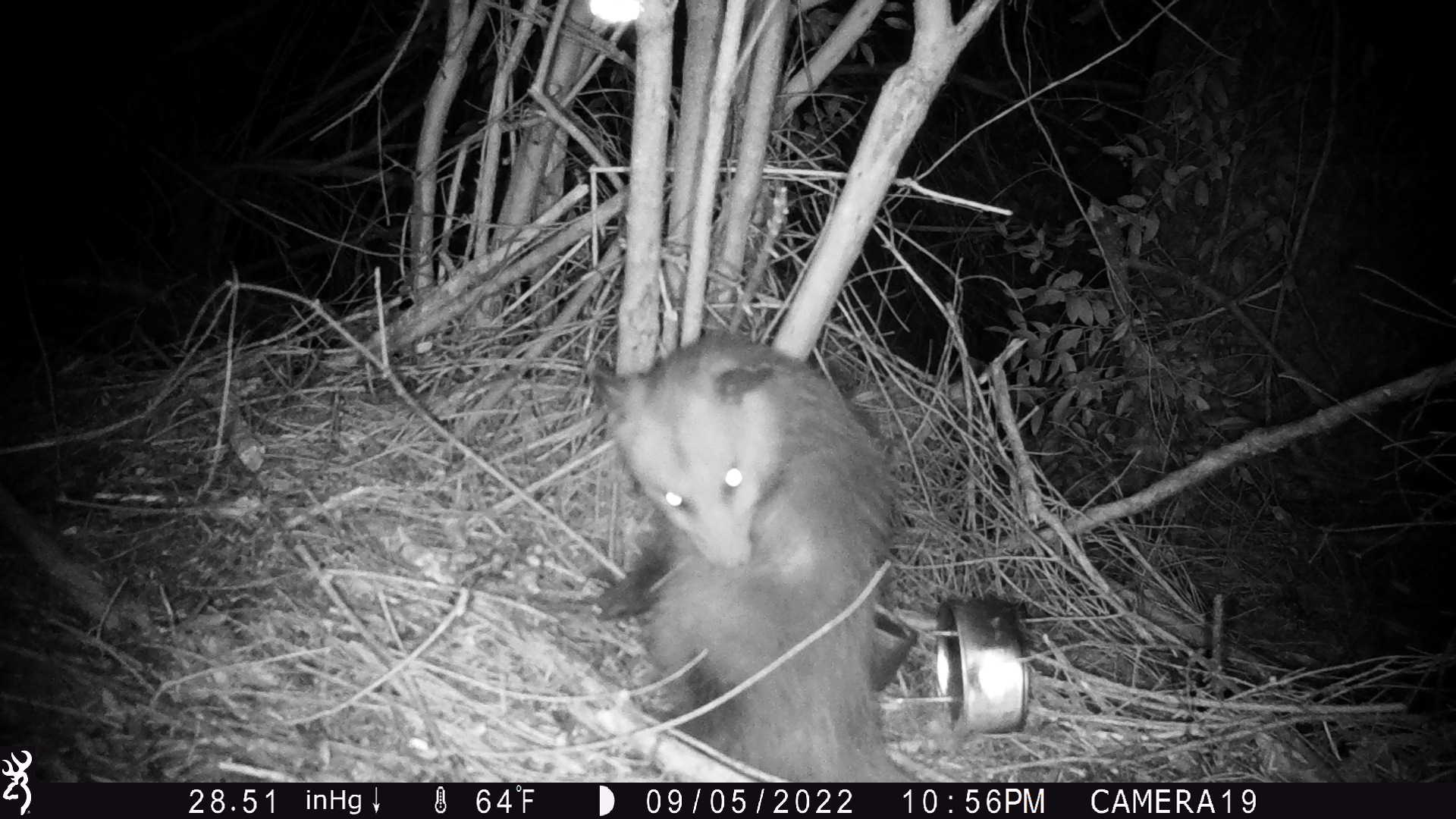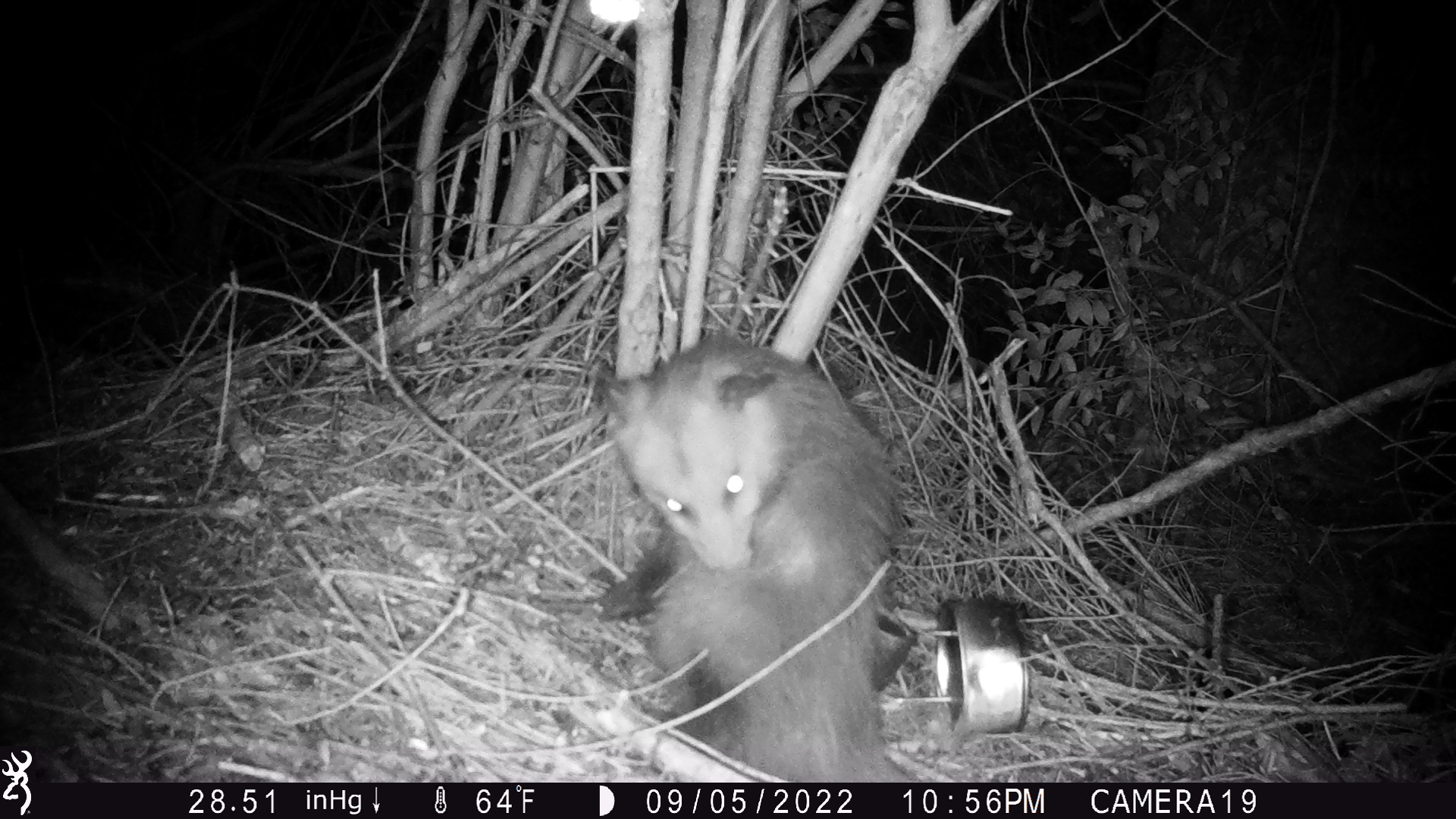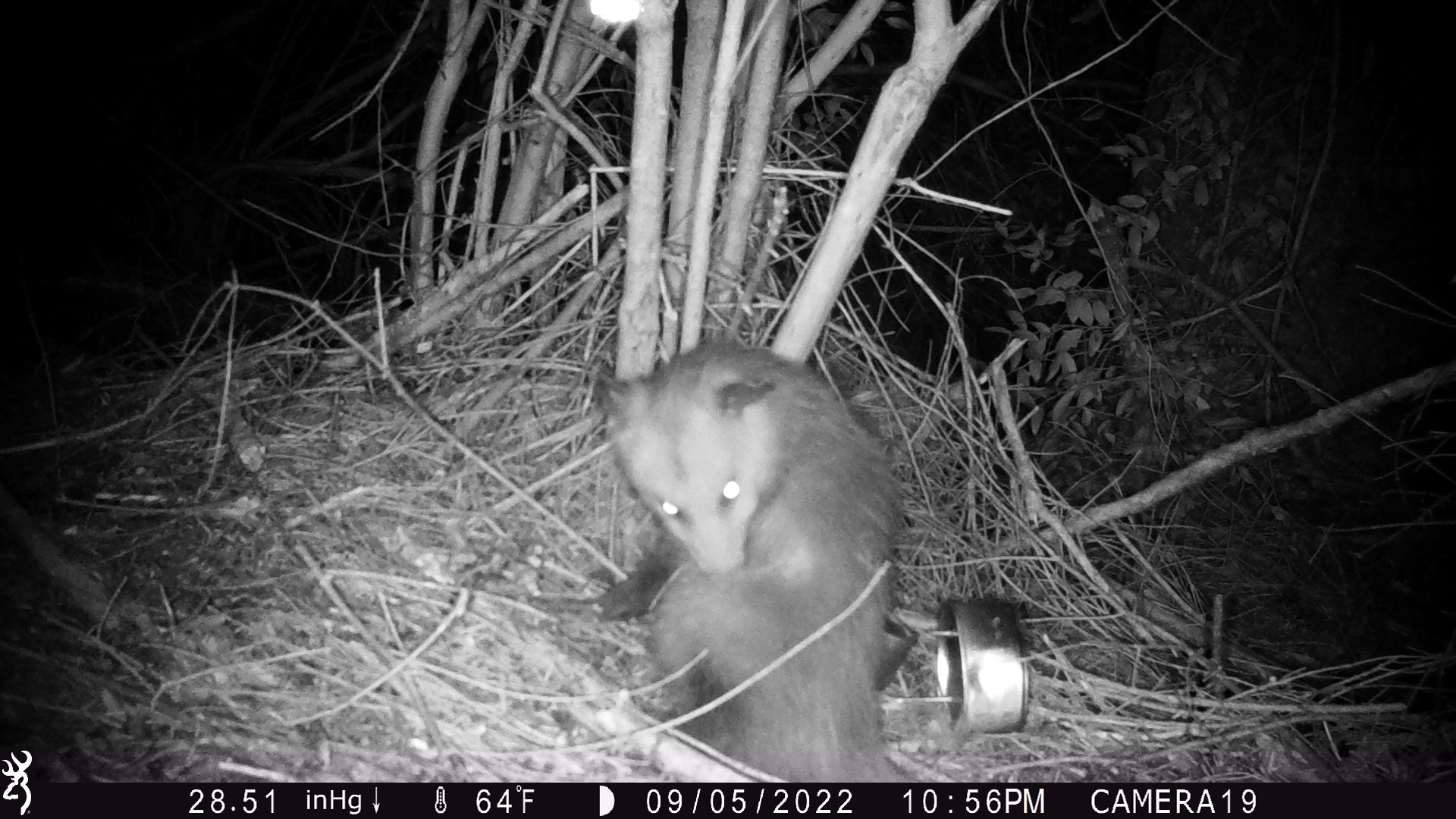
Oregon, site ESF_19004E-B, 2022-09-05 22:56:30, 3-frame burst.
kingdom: Animalia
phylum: Chordata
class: Mammalia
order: Didelphimorphia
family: Didelphidae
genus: Didelphis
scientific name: Didelphis virginiana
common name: virginia opossum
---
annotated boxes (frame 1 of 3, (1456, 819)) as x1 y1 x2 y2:
virginia opossum: 565 333 938 779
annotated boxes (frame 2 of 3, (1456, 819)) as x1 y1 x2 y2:
virginia opossum: 558 333 936 776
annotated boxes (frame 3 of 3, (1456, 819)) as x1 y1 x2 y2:
virginia opossum: 575 323 922 781